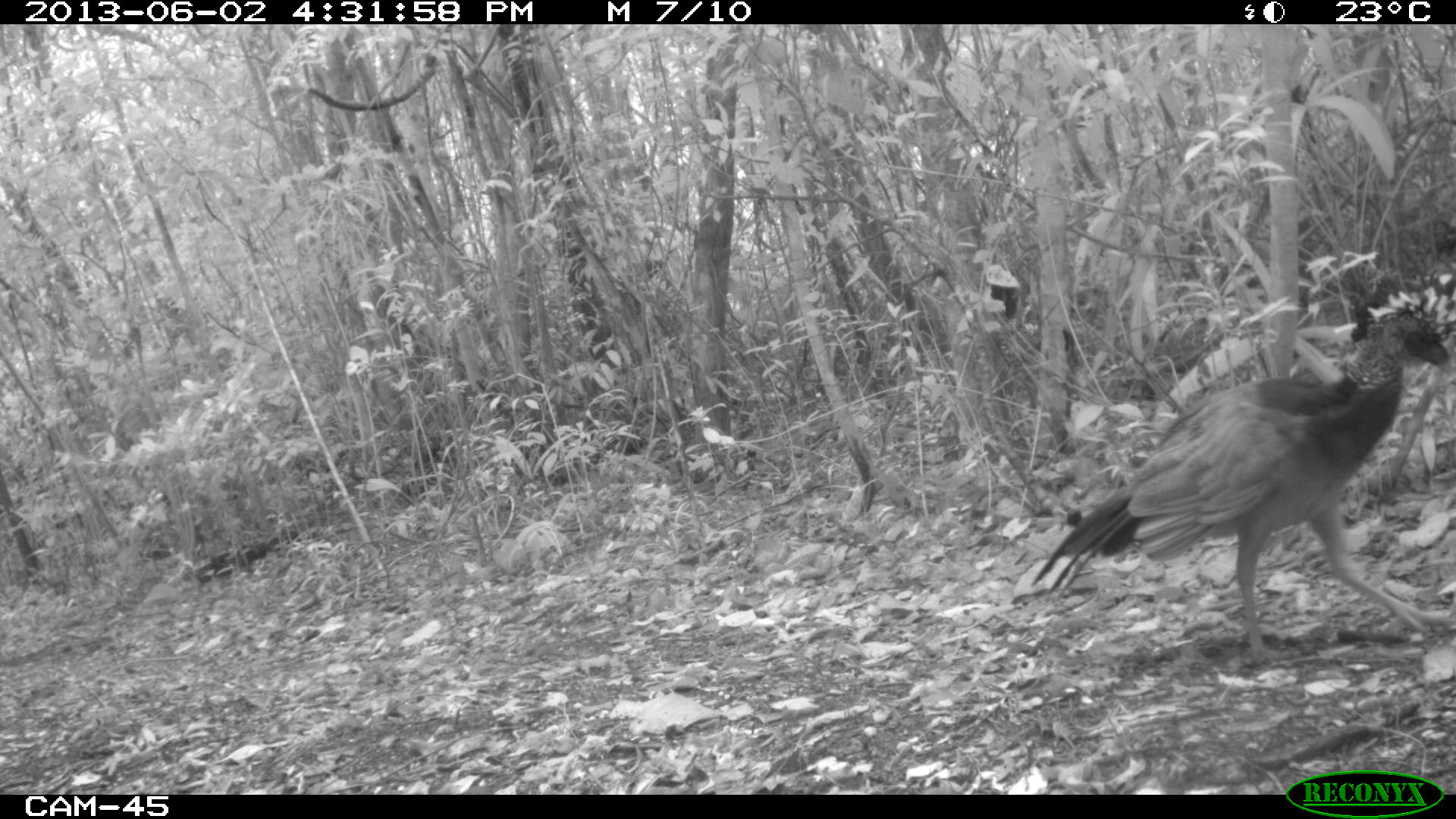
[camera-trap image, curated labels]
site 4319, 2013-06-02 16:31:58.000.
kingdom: Animalia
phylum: Chordata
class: Aves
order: Galliformes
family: Cracidae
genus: Crax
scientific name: Crax rubra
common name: great curassow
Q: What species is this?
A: Crax rubra (great curassow).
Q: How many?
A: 1.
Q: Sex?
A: Female.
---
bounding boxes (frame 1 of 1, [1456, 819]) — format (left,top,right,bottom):
crax rubra: (1026,308,1456,659)